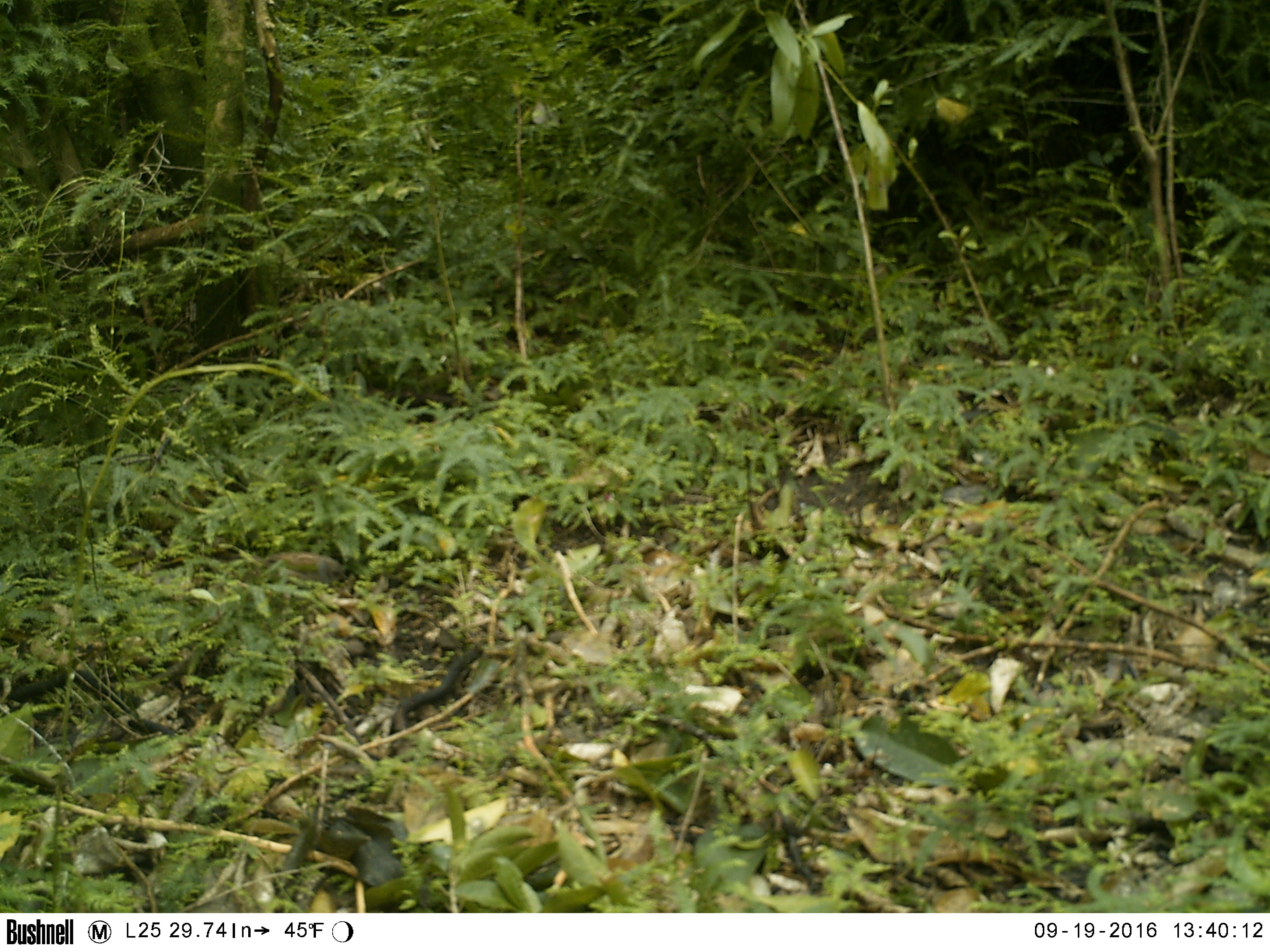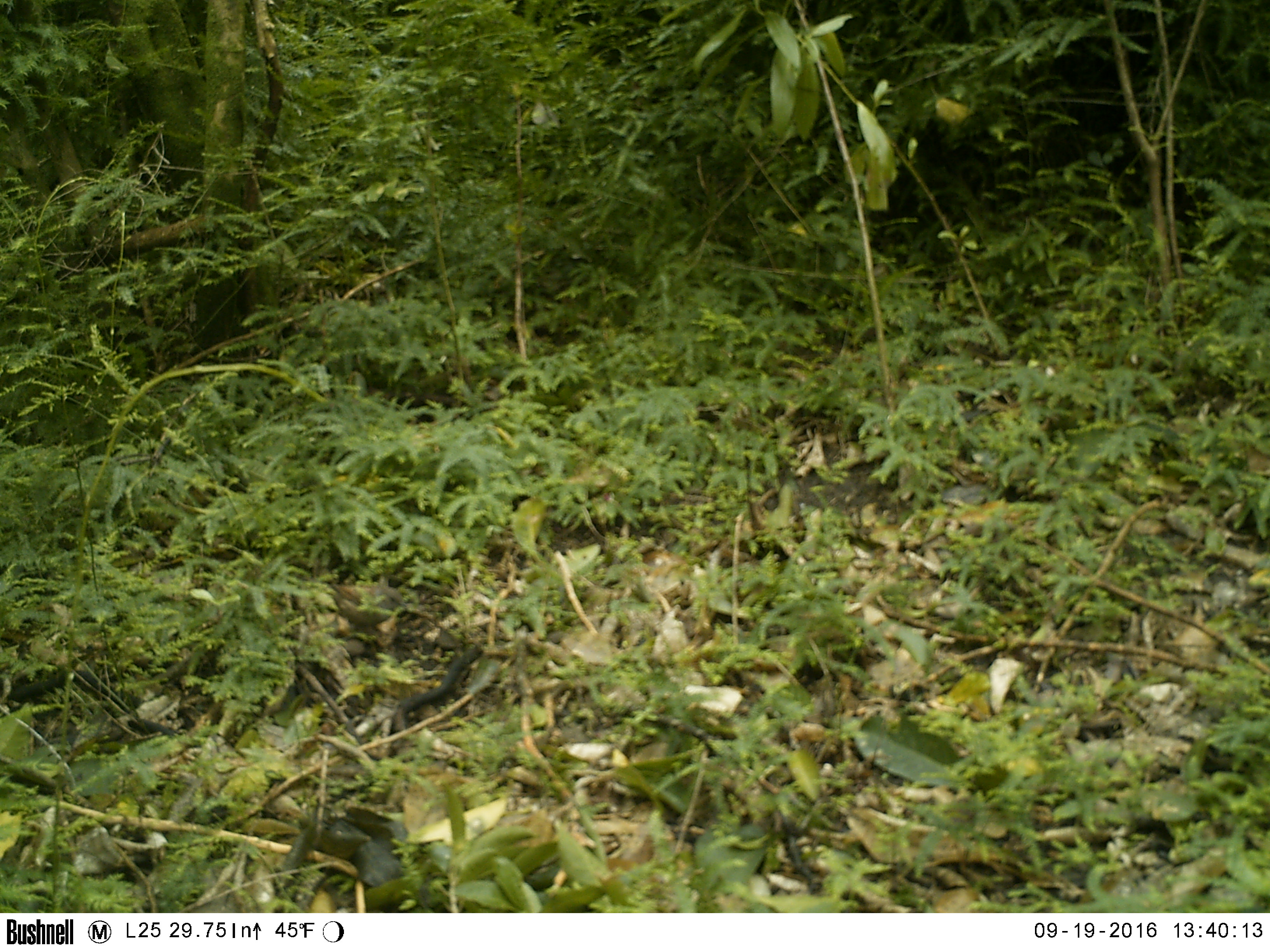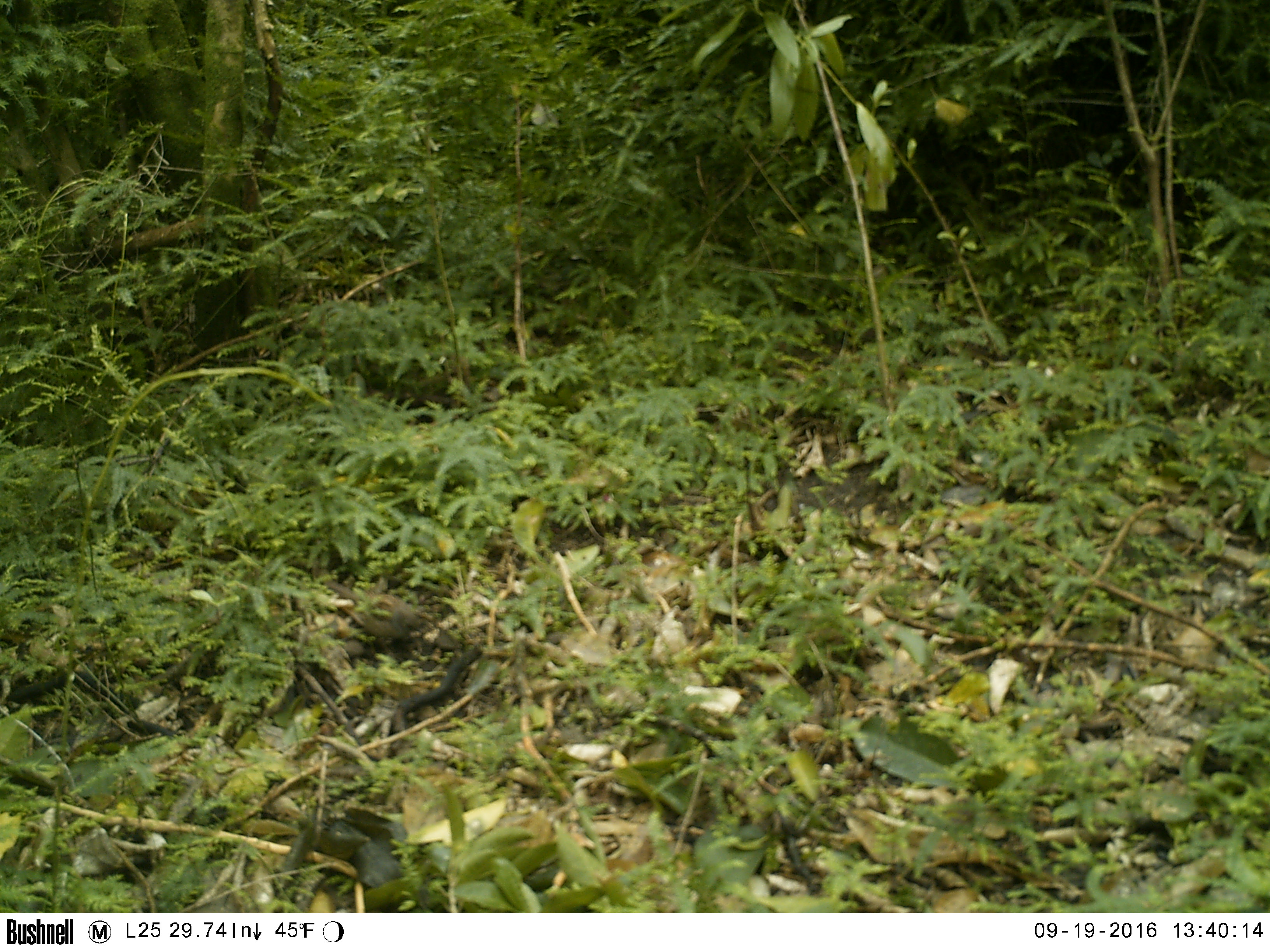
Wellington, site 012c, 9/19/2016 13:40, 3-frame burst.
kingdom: Animalia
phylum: Chordata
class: Aves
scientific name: Aves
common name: bird